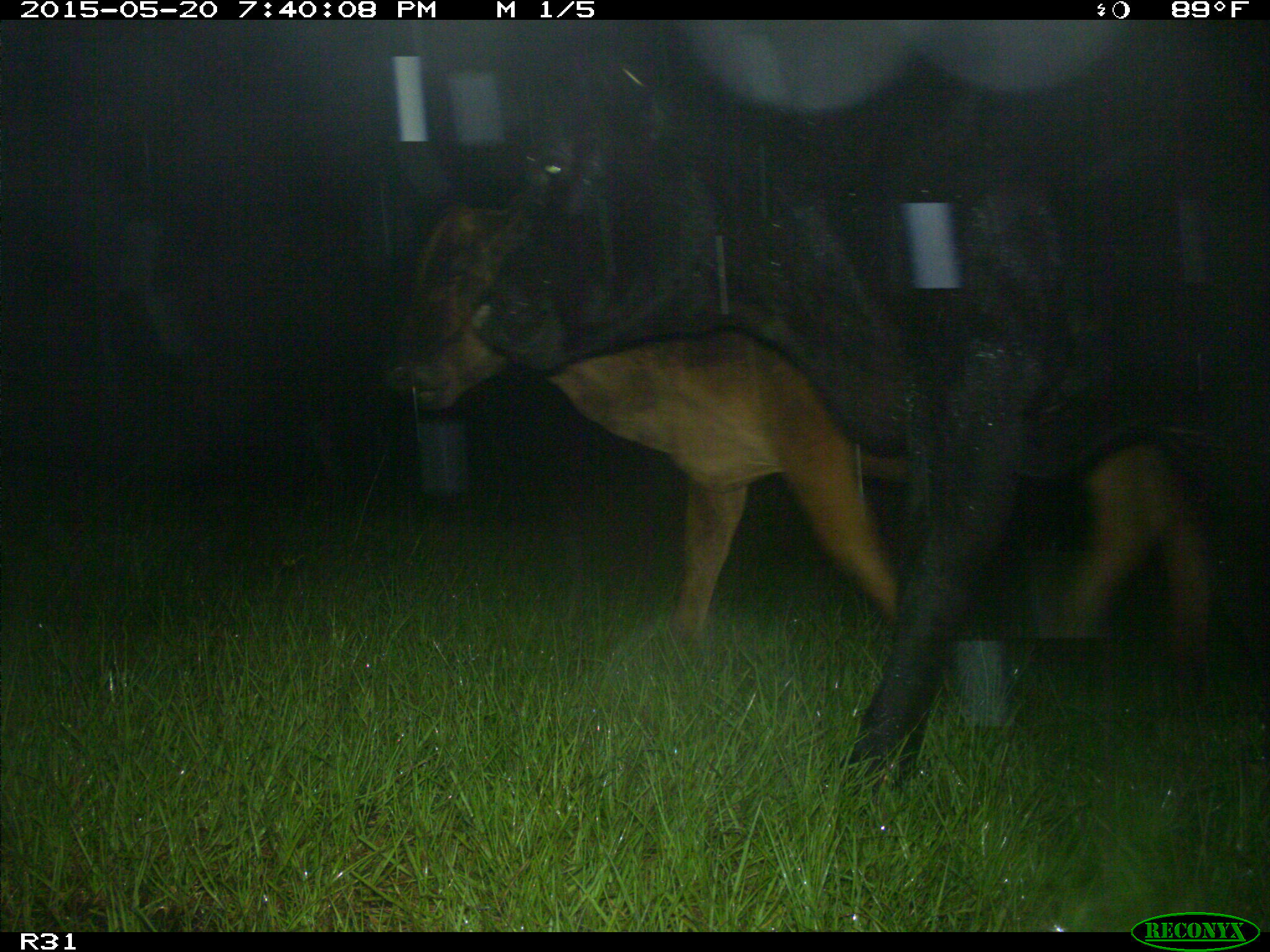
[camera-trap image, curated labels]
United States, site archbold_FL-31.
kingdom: Animalia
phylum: Chordata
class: Mammalia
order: Artiodactyla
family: Bovidae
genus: Bos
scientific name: Bos taurus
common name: domestic cow